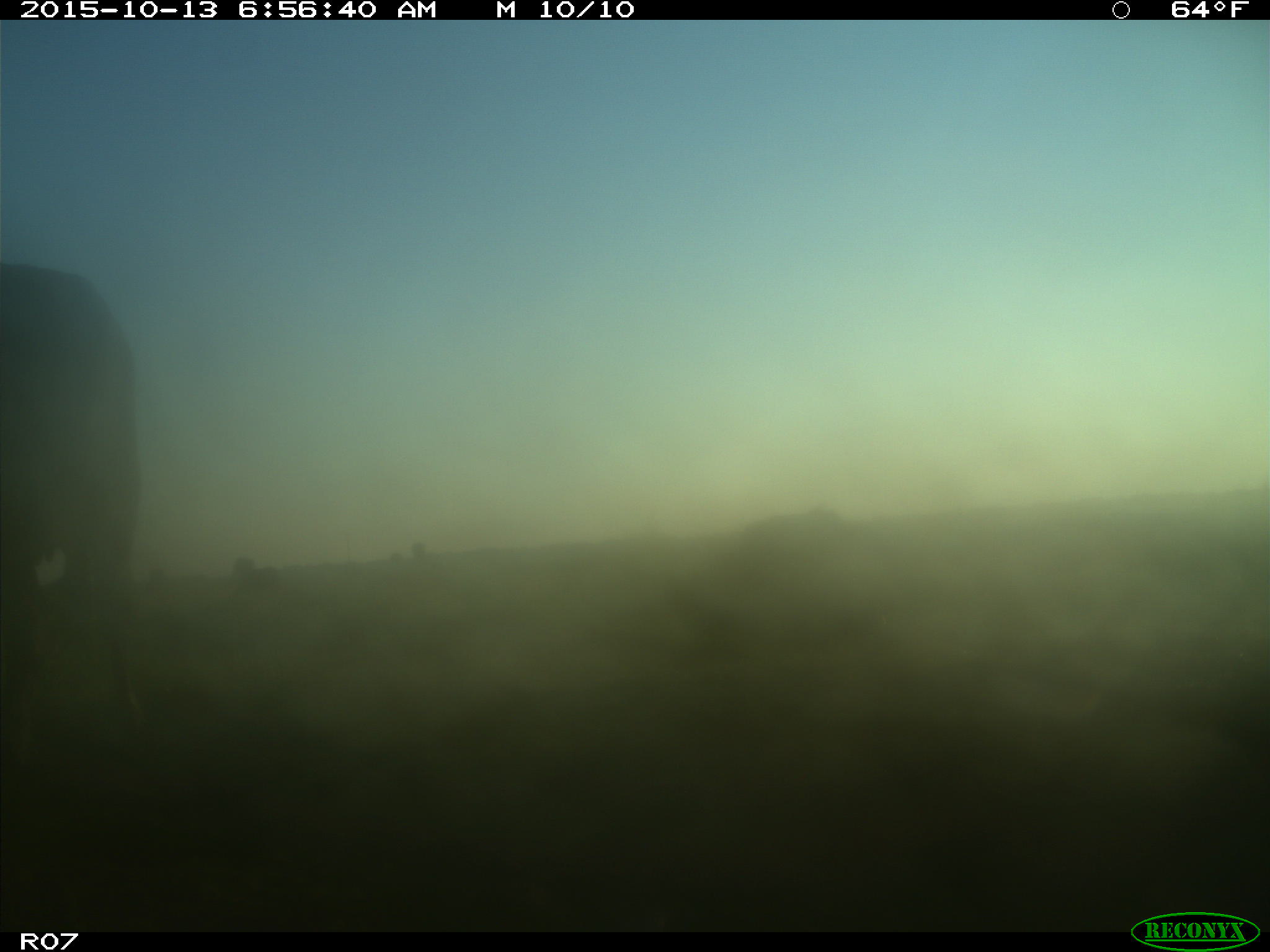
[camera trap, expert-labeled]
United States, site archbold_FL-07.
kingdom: Animalia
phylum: Chordata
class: Mammalia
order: Artiodactyla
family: Bovidae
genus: Bos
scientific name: Bos taurus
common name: domestic cow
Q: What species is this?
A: Bos taurus (domestic cow).